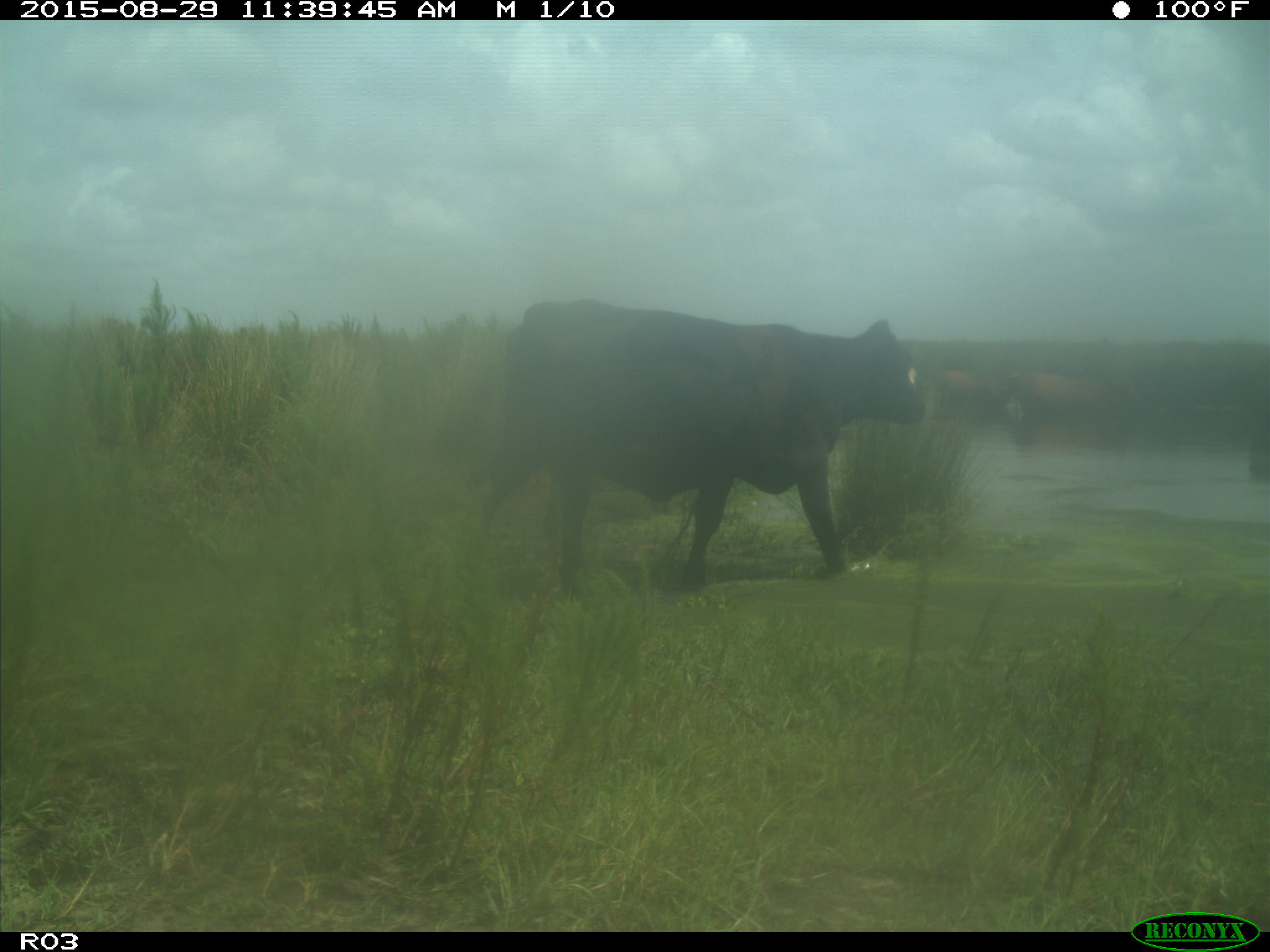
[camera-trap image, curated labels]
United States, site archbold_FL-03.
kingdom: Animalia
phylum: Chordata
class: Mammalia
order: Artiodactyla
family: Bovidae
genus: Bos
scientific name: Bos taurus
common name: domestic cow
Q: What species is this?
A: Bos taurus (domestic cow).